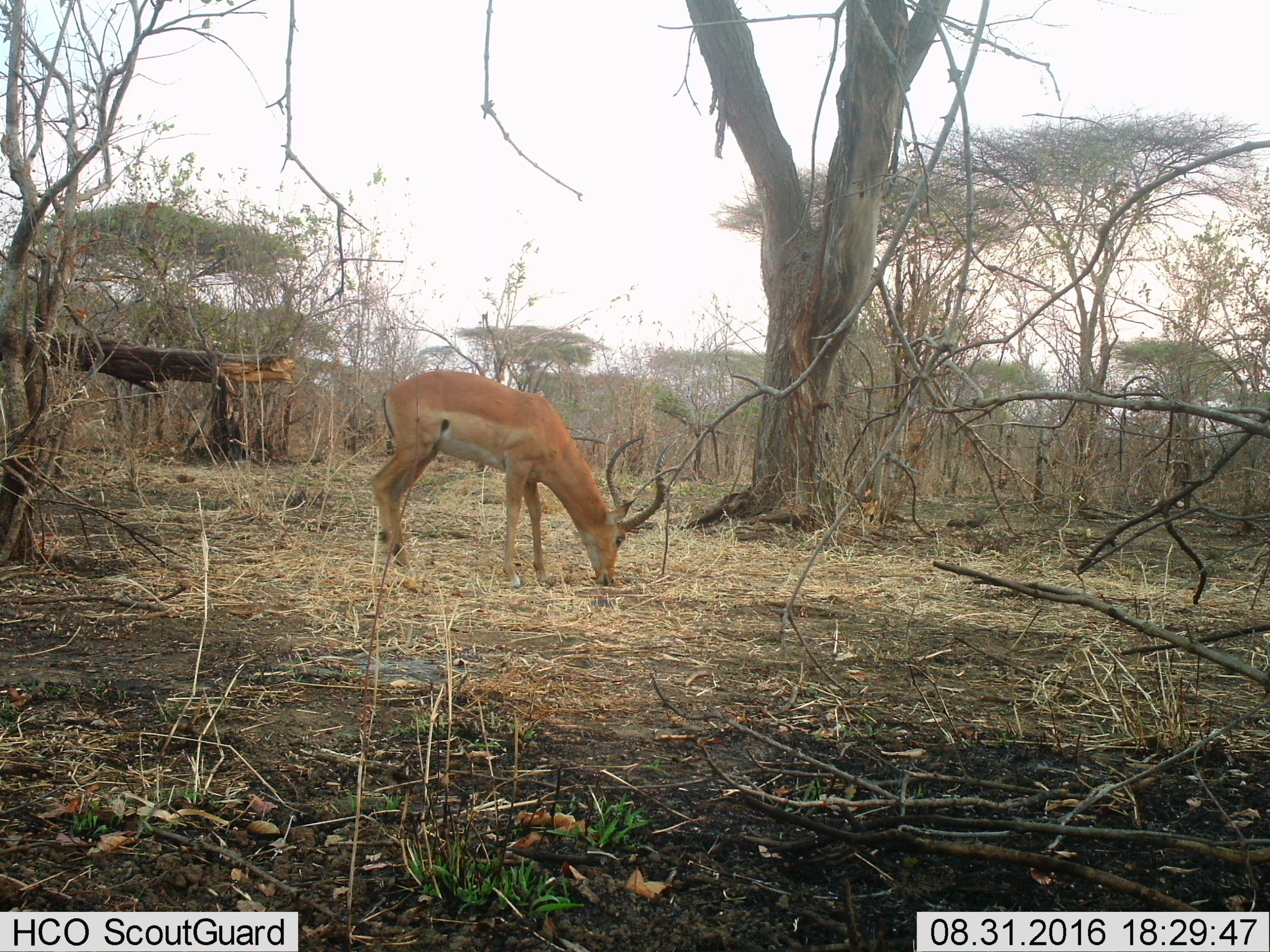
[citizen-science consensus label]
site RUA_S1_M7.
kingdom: Animalia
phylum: Chordata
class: Mammalia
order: Artiodactyla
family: Bovidae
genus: Aepyceros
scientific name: Aepyceros melampus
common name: impala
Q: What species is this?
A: Impala (Aepyceros melampus).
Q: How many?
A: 1.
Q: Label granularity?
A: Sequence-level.